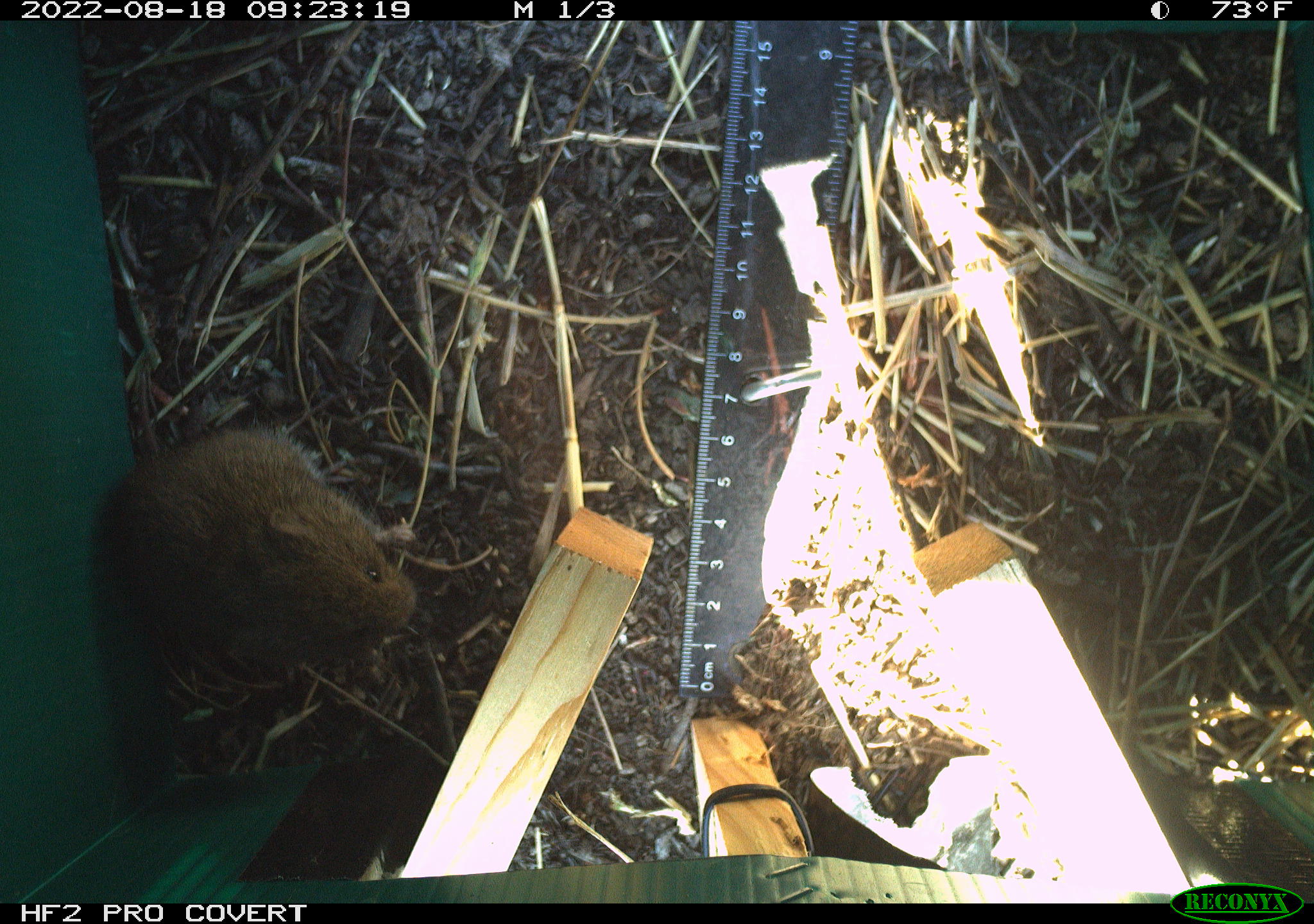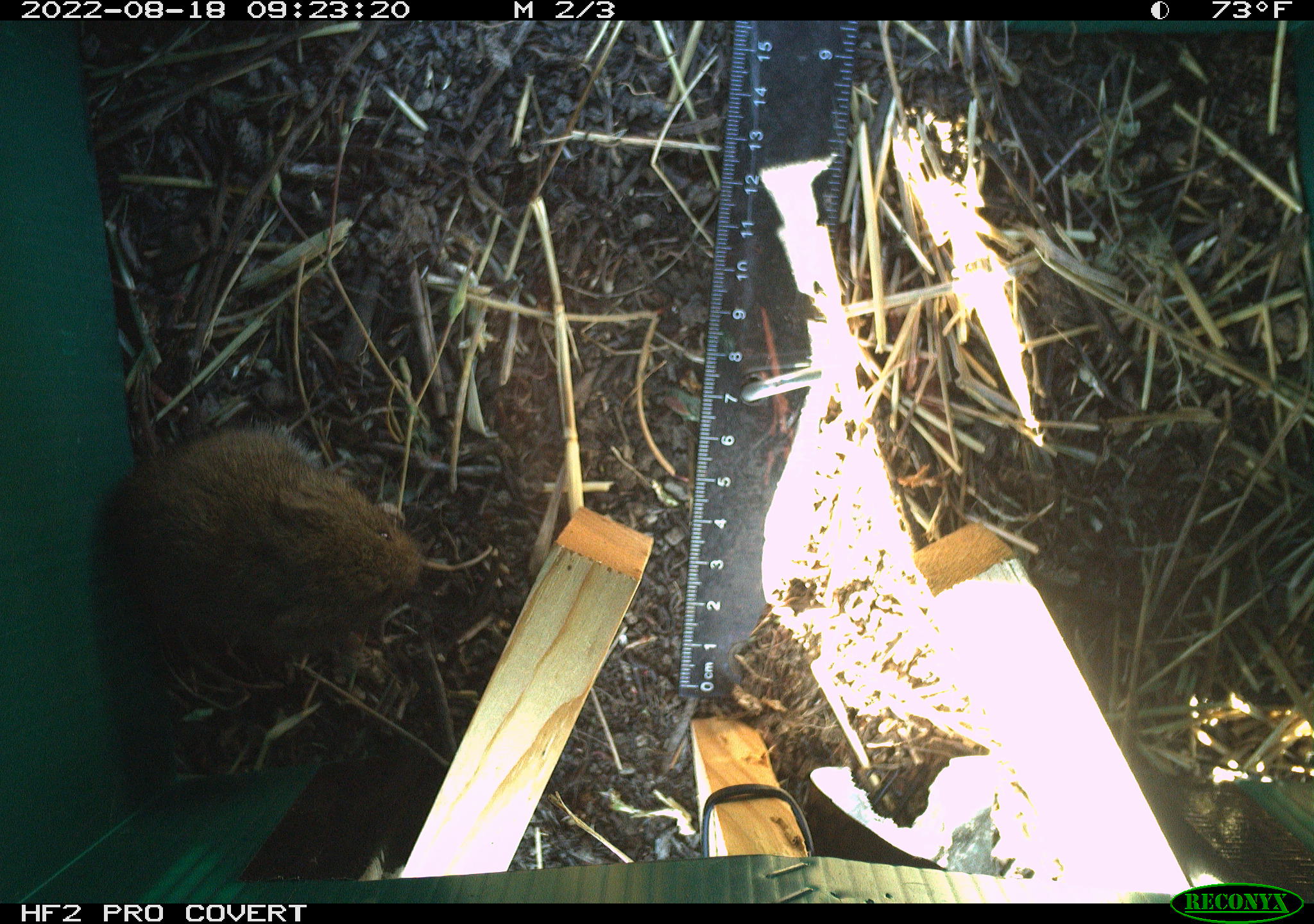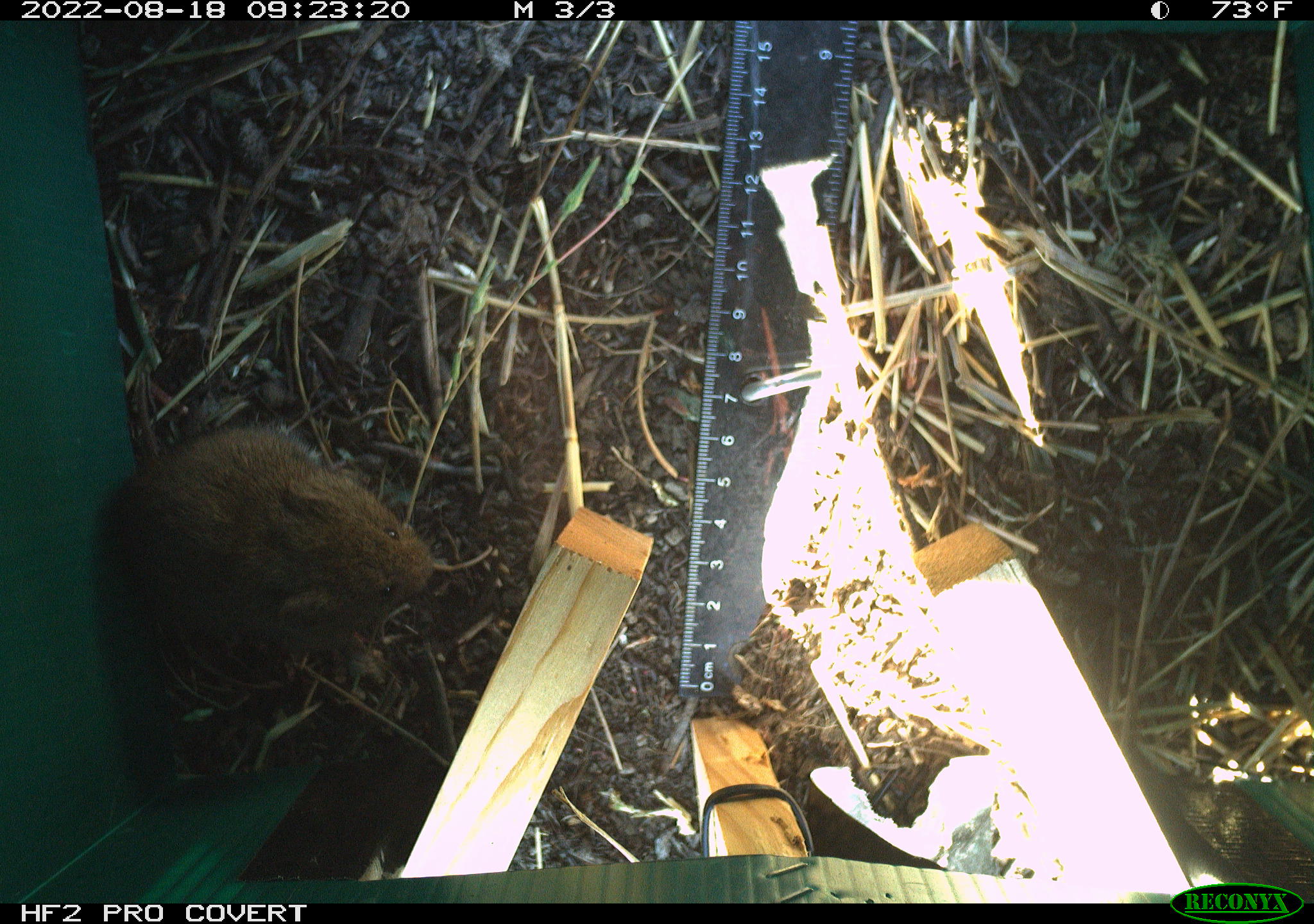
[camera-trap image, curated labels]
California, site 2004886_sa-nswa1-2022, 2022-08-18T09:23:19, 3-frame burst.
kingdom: Animalia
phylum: Chordata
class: Mammalia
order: Rodentia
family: Cricetidae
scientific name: Cricetidae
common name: hamsters, voles, lemmings, and allies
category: cricetidae family